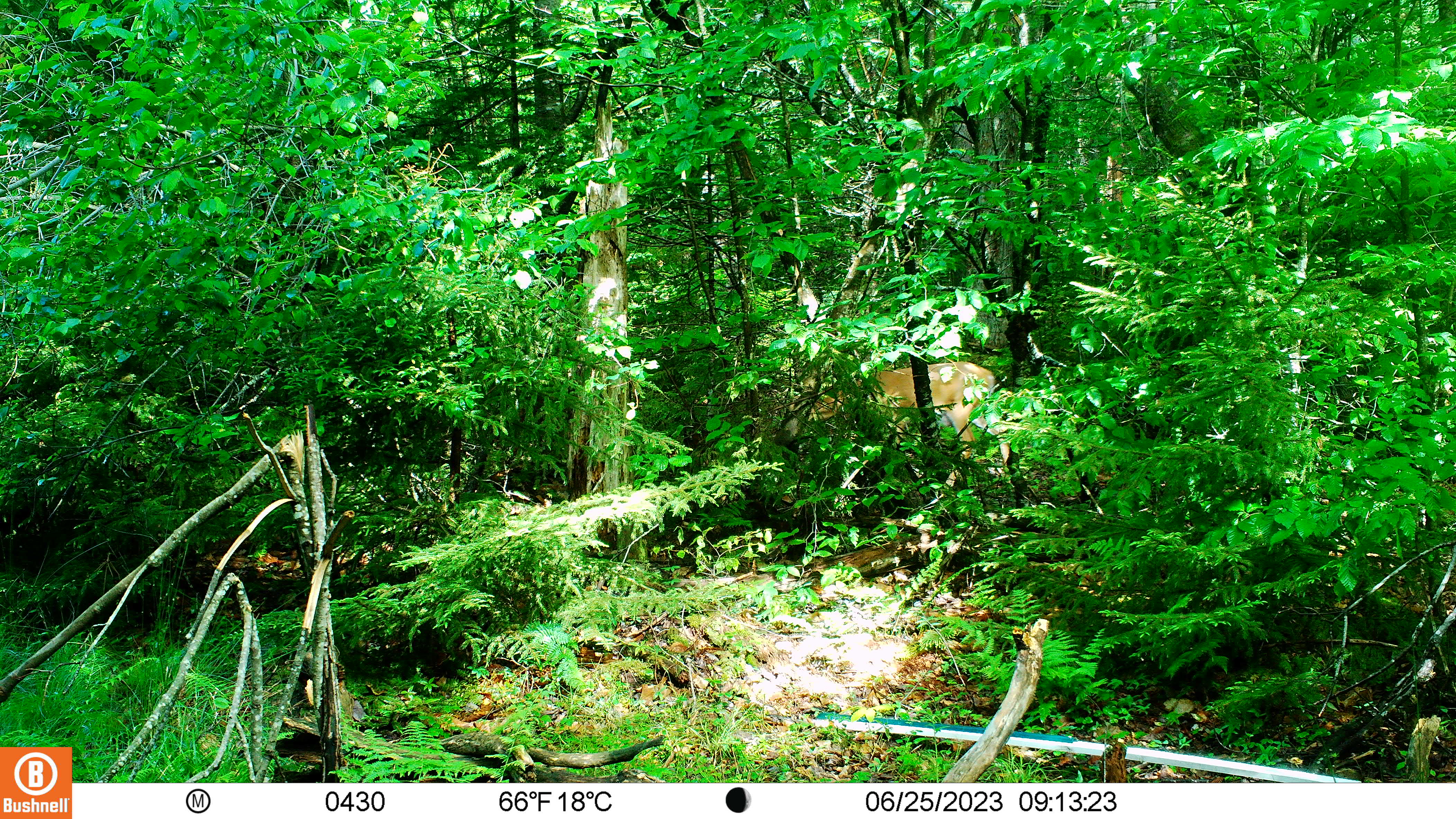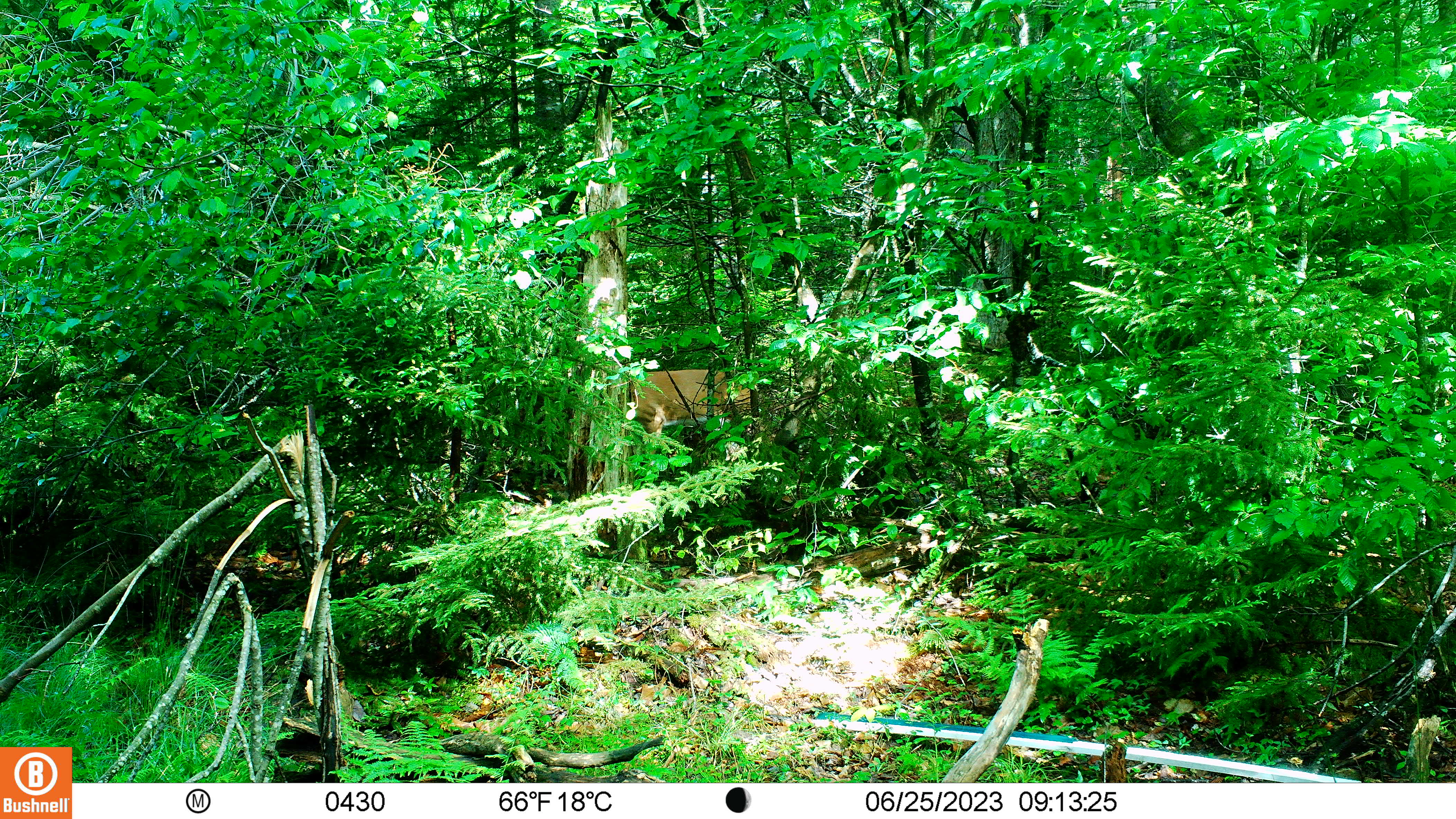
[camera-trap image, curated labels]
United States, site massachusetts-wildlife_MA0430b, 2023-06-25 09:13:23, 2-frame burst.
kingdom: Animalia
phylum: Chordata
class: Mammalia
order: Artiodactyla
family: Cervidae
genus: Odocoileus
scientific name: Odocoileus virginianus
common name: white-tailed deer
White-tailed deer (Odocoileus virginianus).